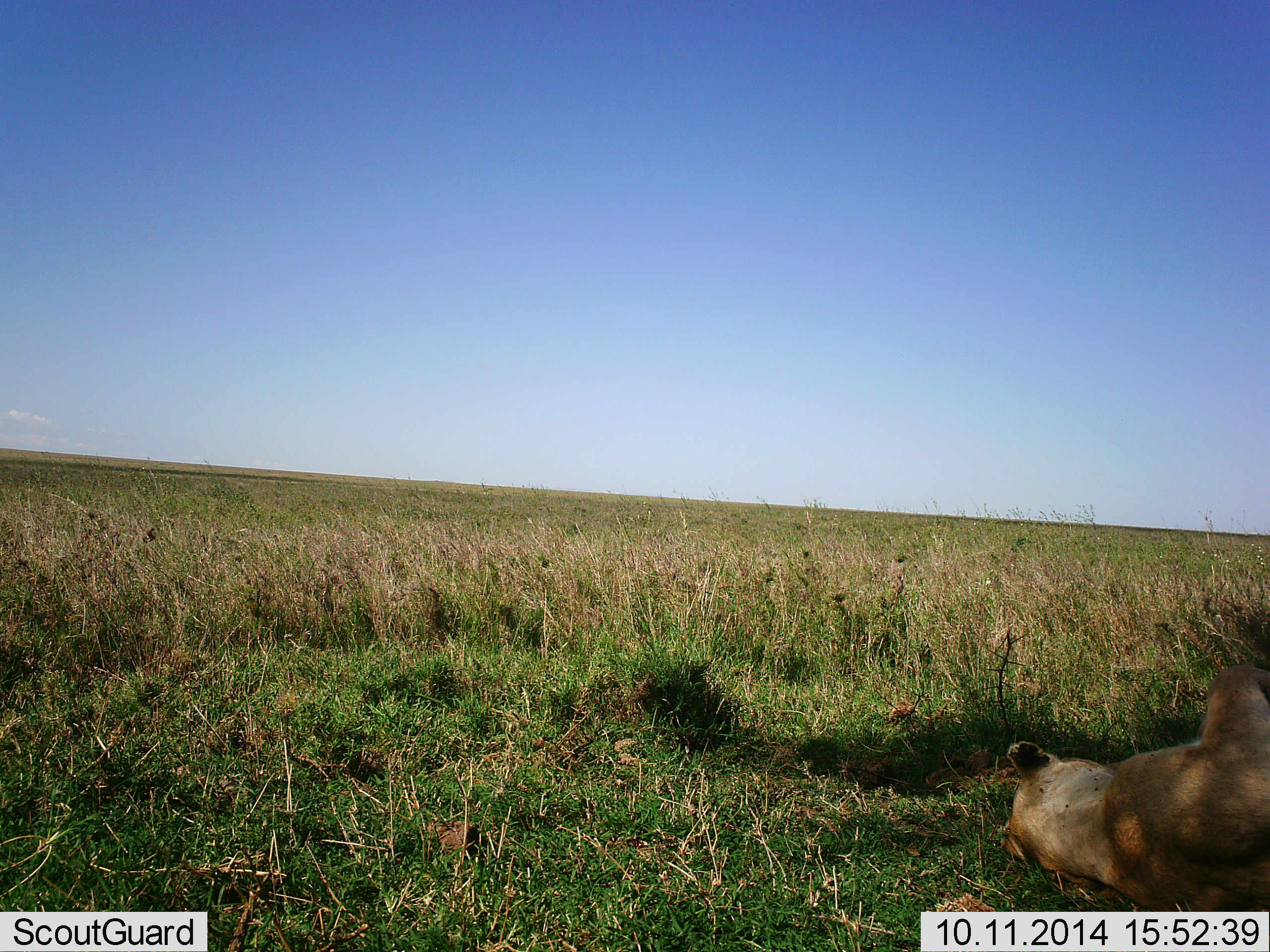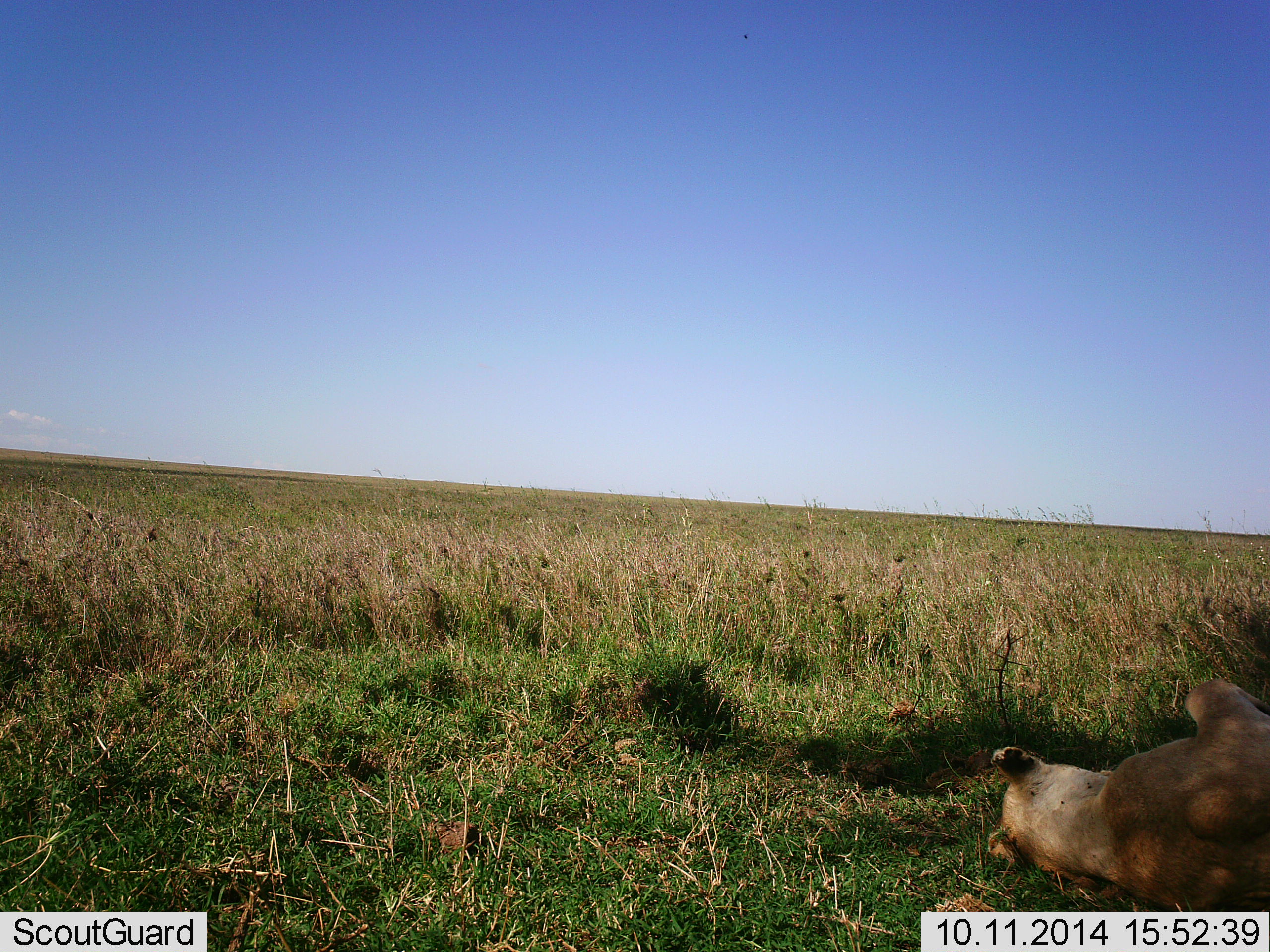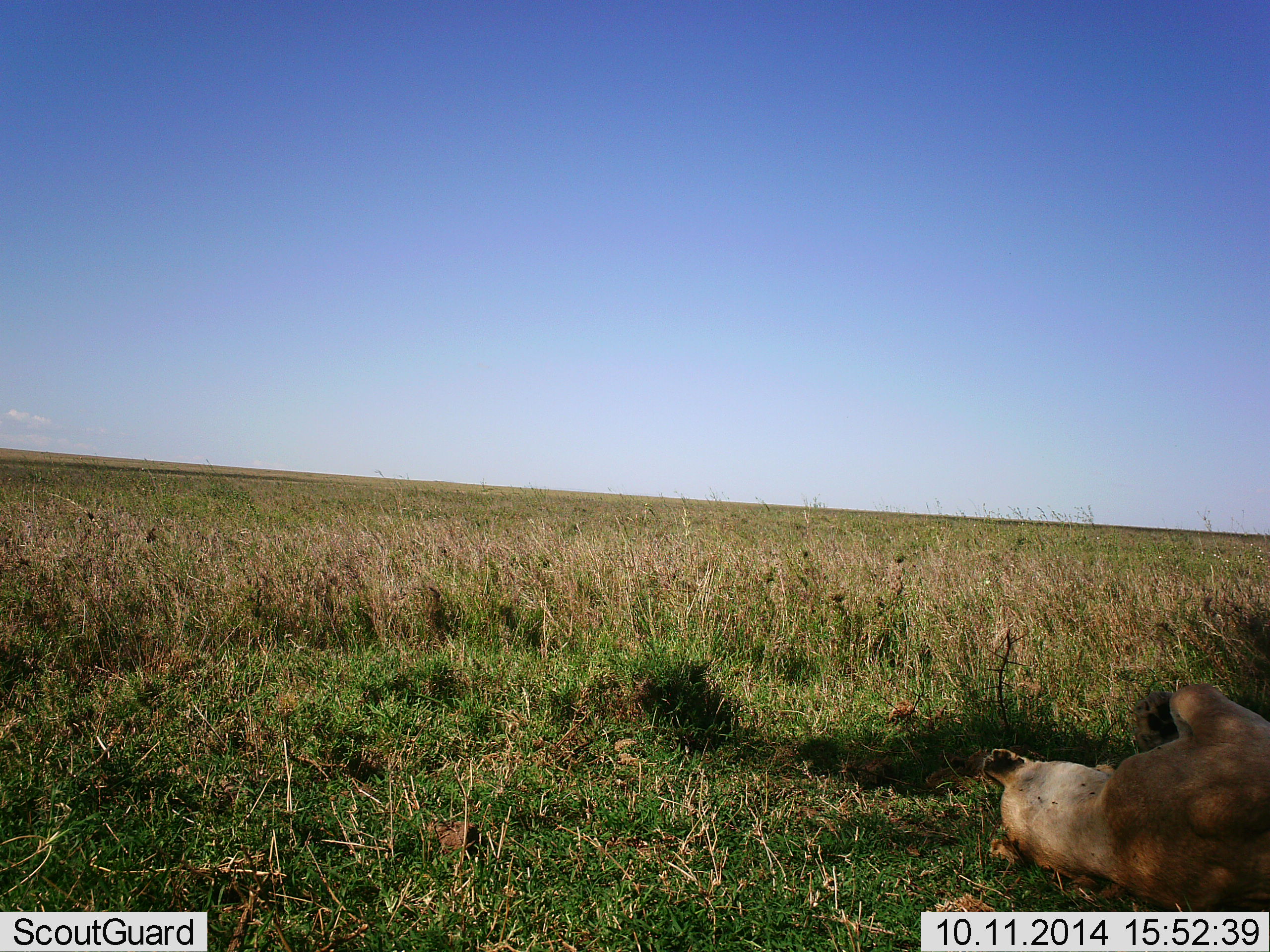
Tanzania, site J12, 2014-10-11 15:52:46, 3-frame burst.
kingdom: Animalia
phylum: Chordata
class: Mammalia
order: Carnivora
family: Felidae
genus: Panthera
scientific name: Panthera leo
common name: lion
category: lionfemale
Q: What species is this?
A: Lionfemale (lion) (Panthera leo).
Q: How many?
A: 1.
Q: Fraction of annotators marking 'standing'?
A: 0%.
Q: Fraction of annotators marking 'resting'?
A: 91%.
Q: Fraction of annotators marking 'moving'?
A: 0%.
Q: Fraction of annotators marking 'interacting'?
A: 18%.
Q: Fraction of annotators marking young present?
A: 0%.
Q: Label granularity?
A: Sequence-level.